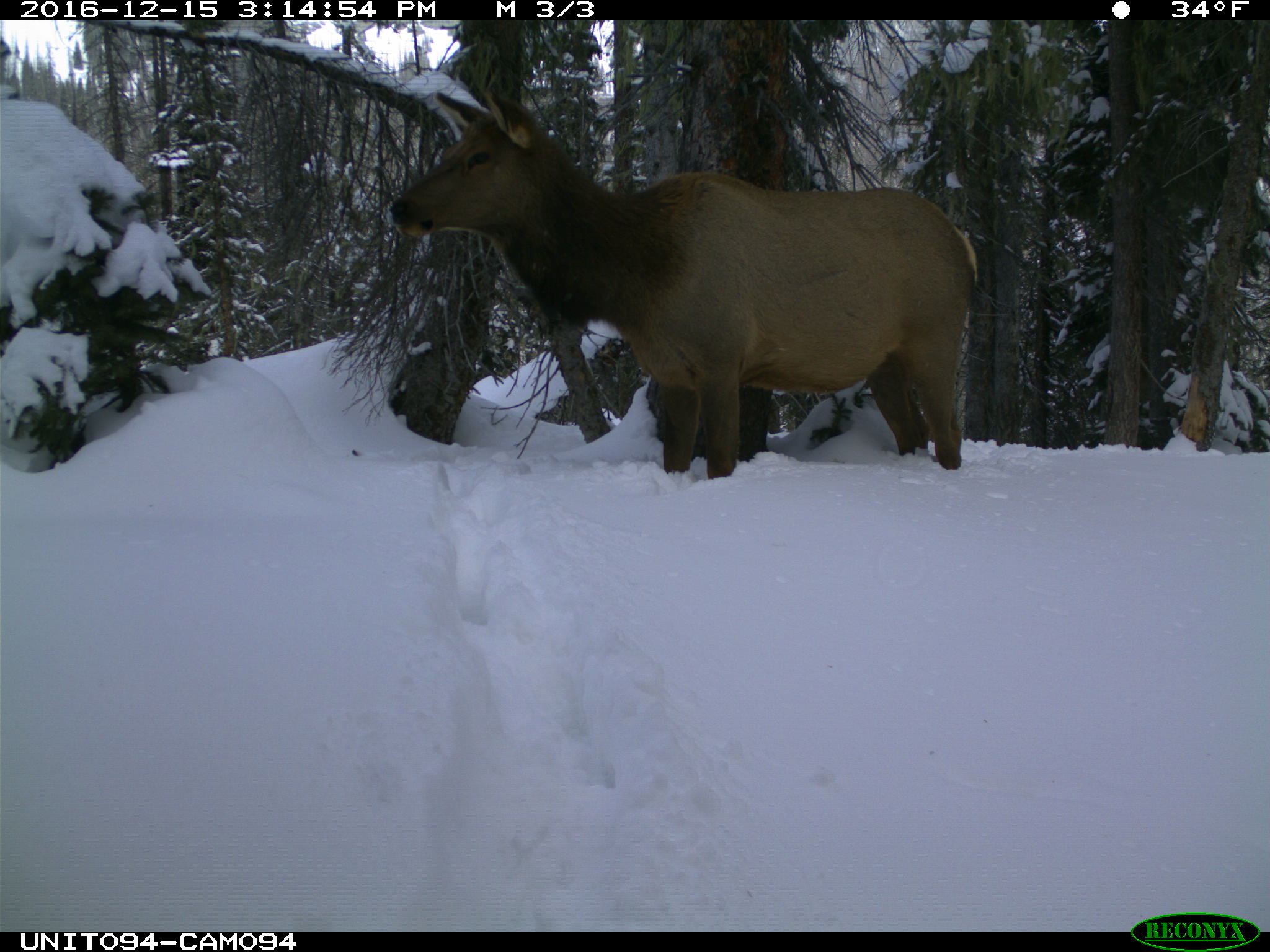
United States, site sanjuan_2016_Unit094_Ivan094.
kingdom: Animalia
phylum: Chordata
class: Mammalia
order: Artiodactyla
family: Cervidae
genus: Cervus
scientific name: Cervus elaphus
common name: red deer